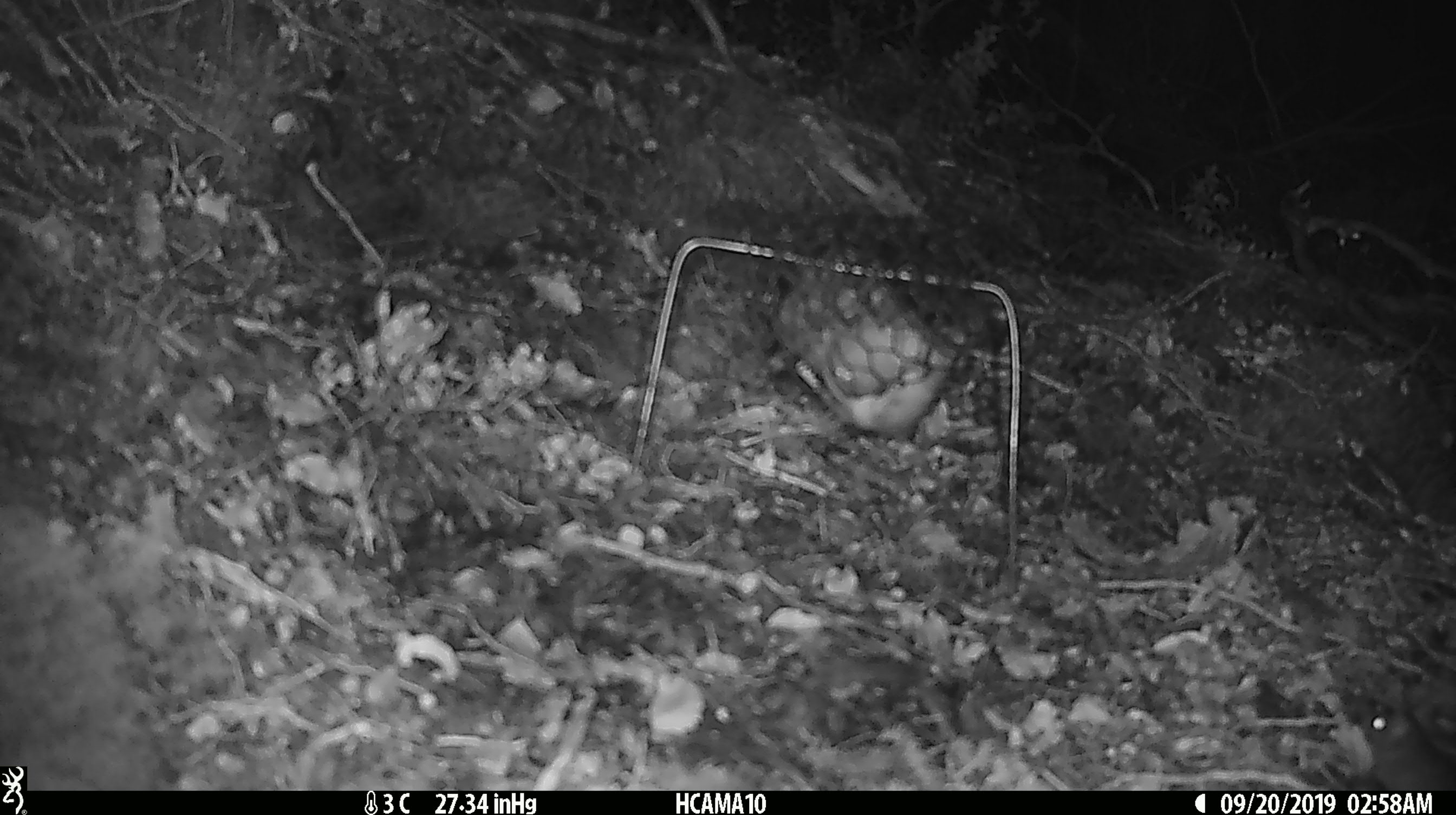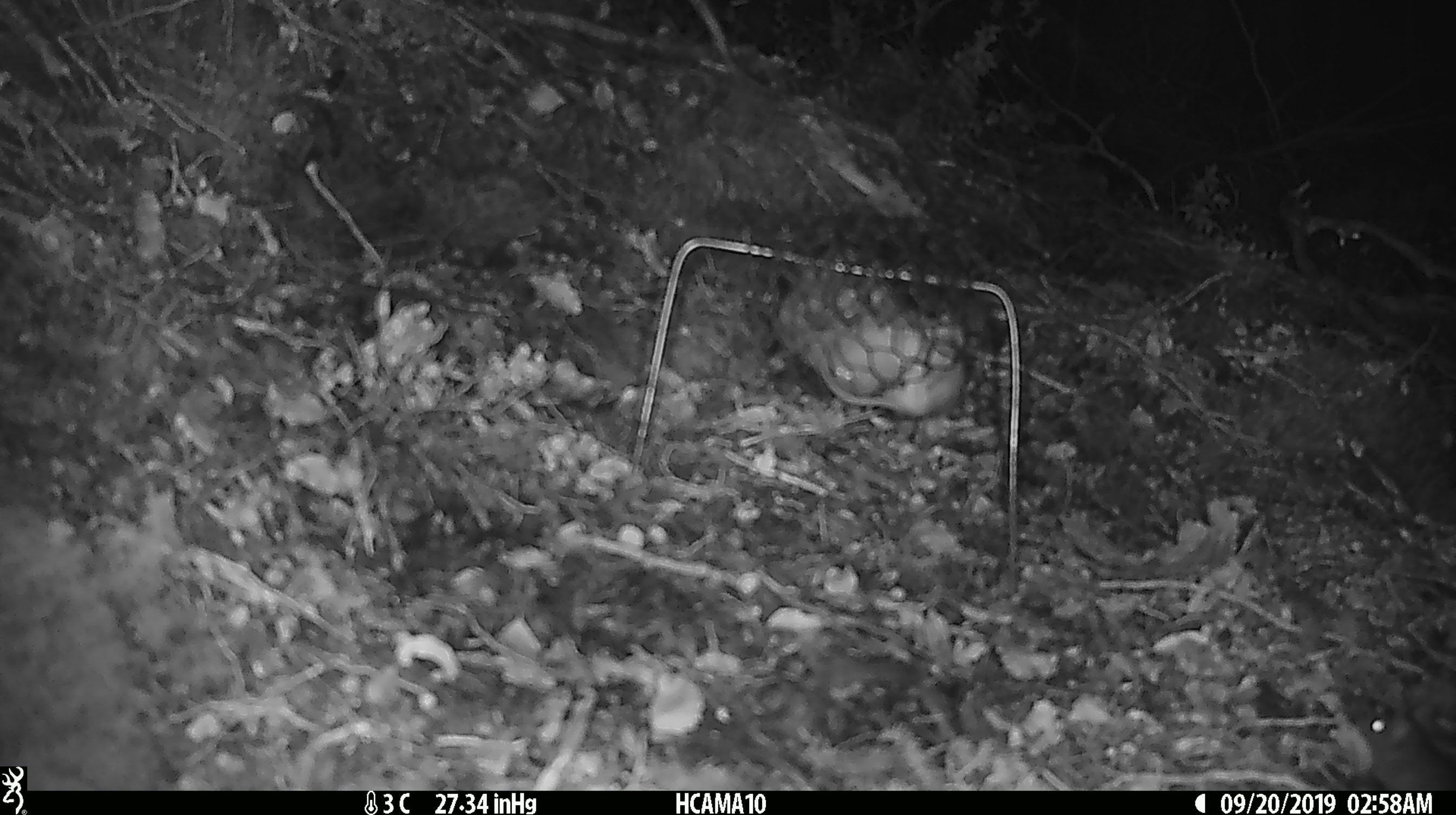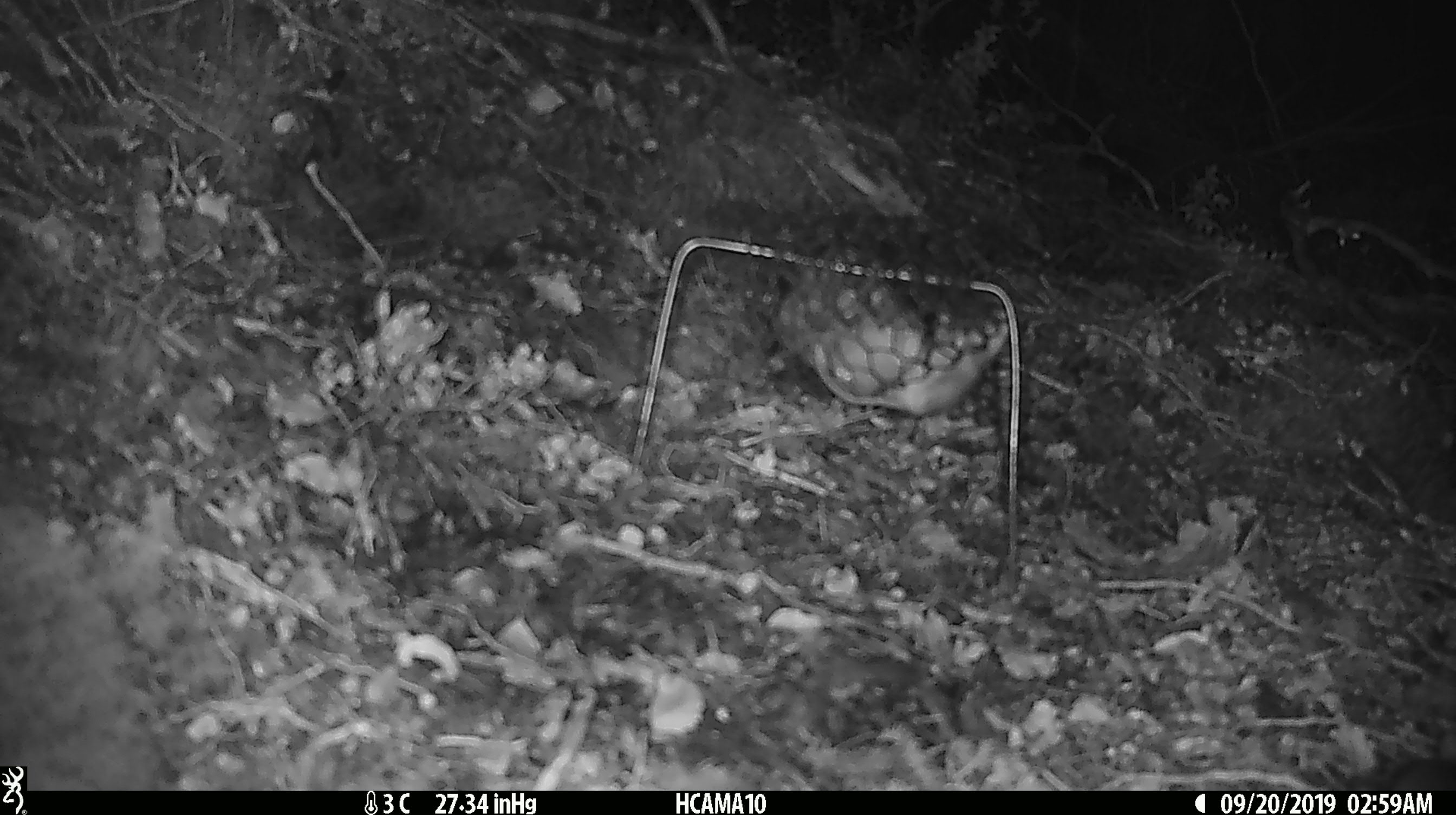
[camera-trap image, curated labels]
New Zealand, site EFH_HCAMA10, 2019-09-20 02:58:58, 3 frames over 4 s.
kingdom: Animalia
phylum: Chordata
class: Mammalia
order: Rodentia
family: Muridae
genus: Mus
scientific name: Mus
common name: mouse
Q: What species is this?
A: Mouse (Mus).